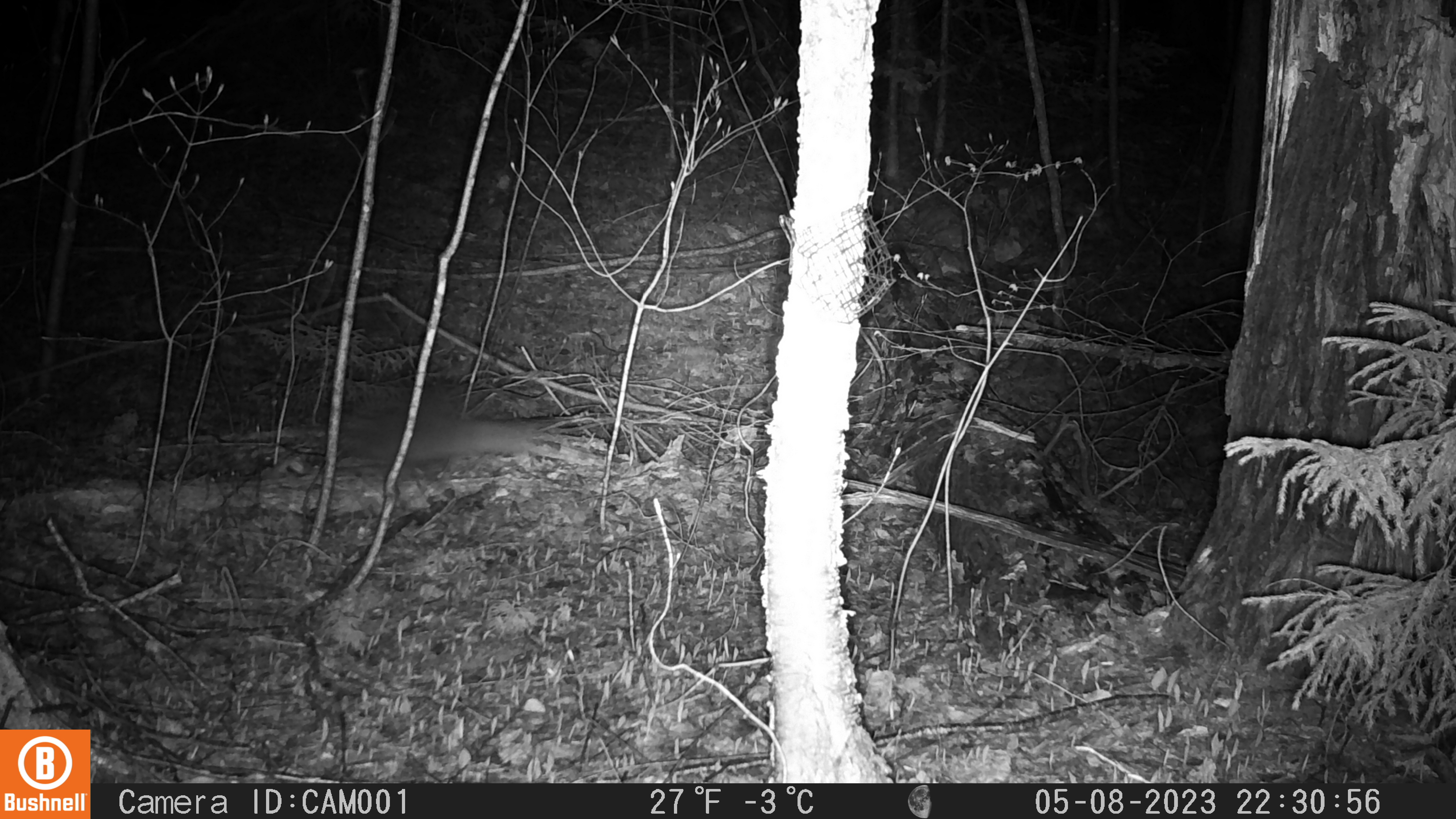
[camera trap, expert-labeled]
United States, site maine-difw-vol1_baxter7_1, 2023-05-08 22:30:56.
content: unidentified animal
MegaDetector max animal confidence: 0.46